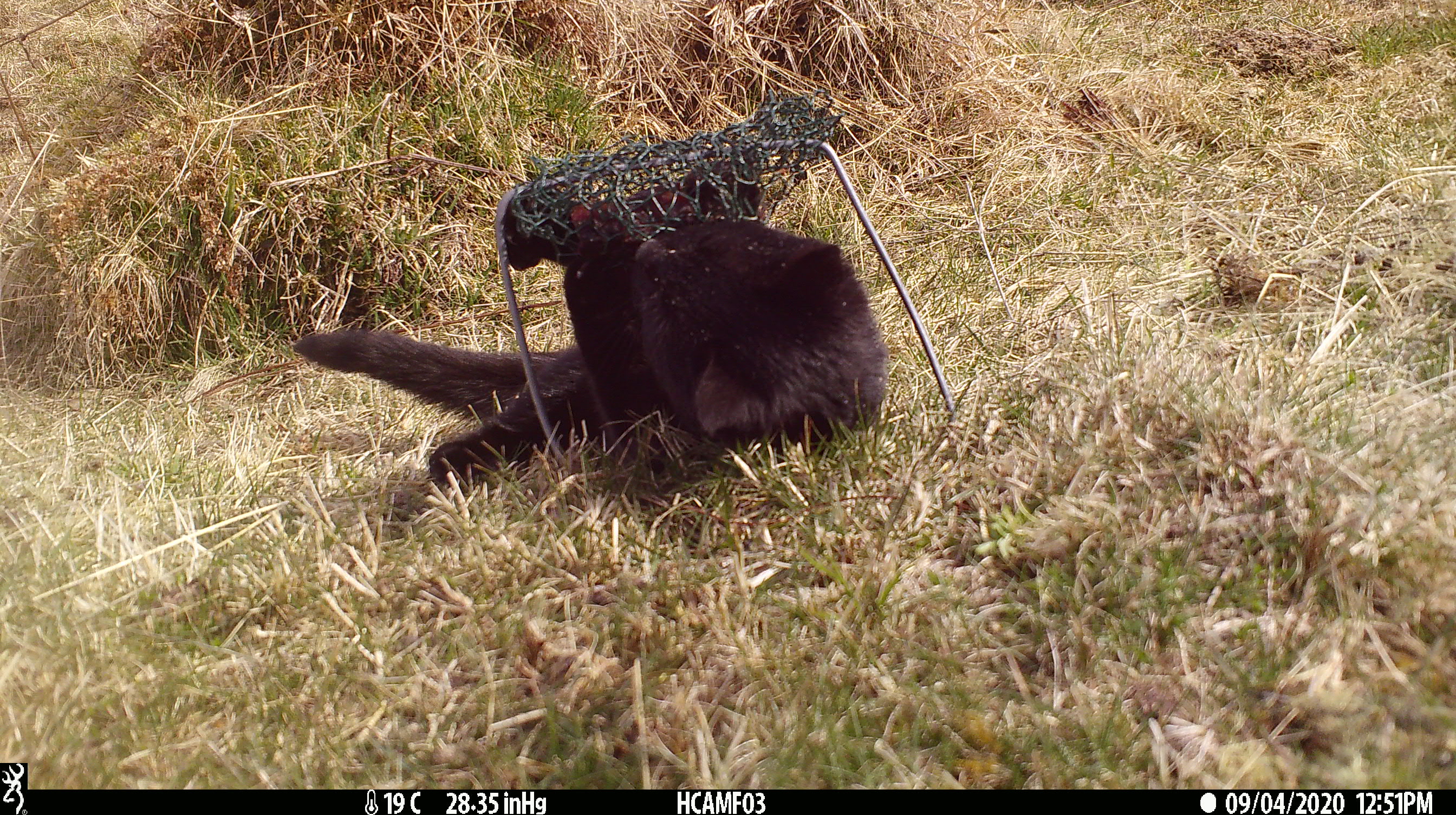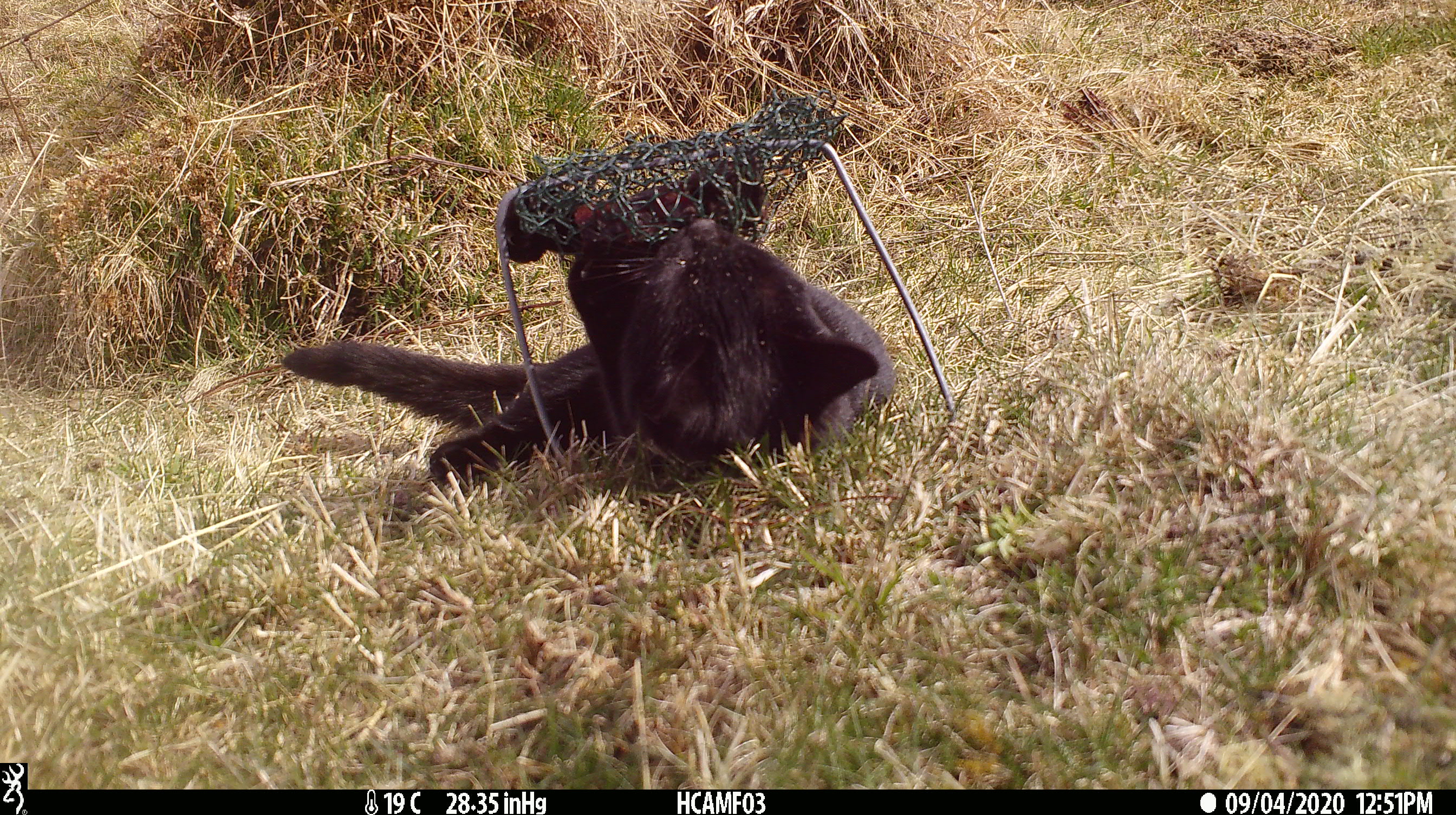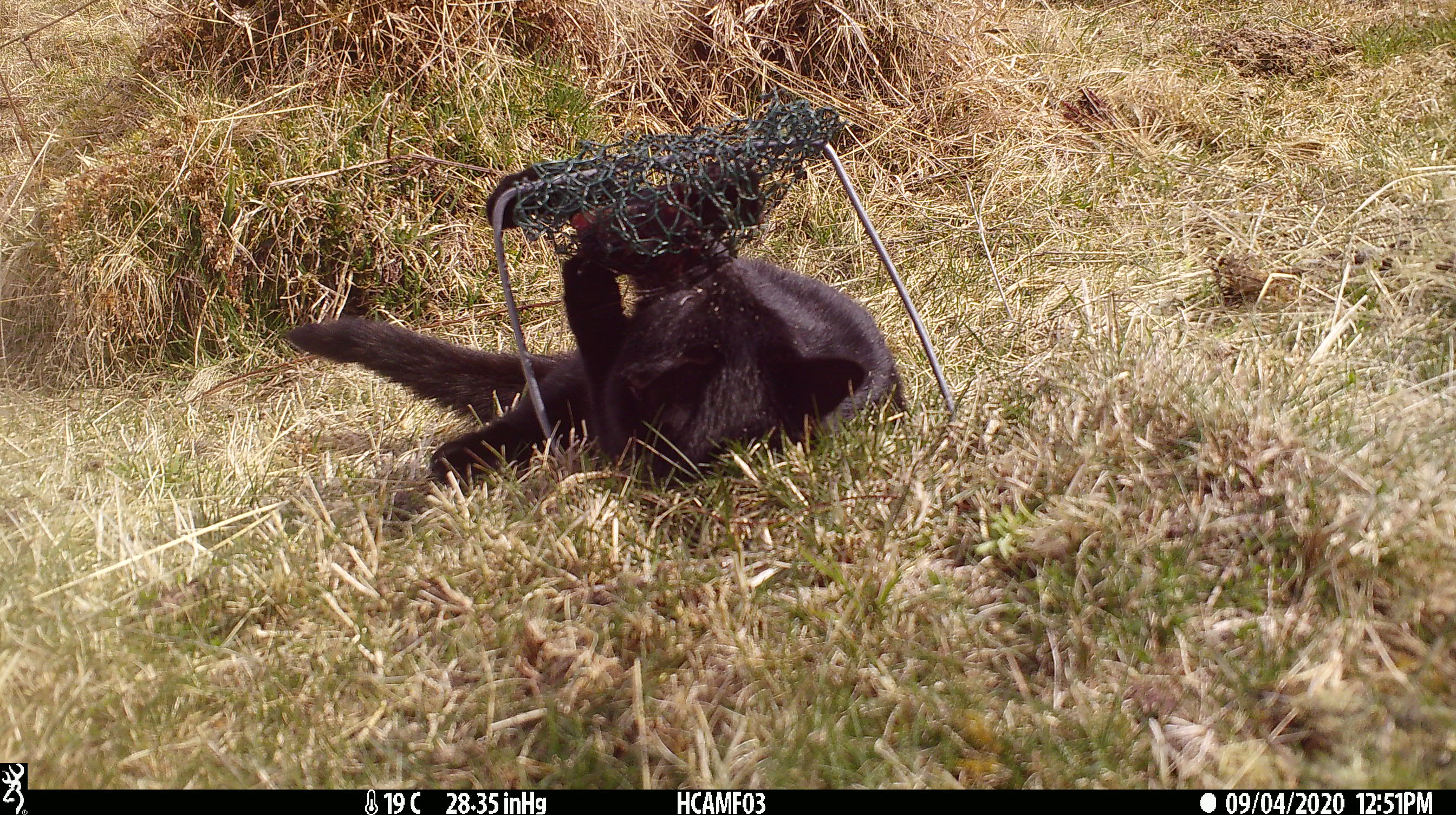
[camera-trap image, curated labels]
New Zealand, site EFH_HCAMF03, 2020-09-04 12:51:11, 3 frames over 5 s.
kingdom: Animalia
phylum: Chordata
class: Mammalia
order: Carnivora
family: Felidae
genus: Felis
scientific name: Felis catus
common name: domestic cat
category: cat